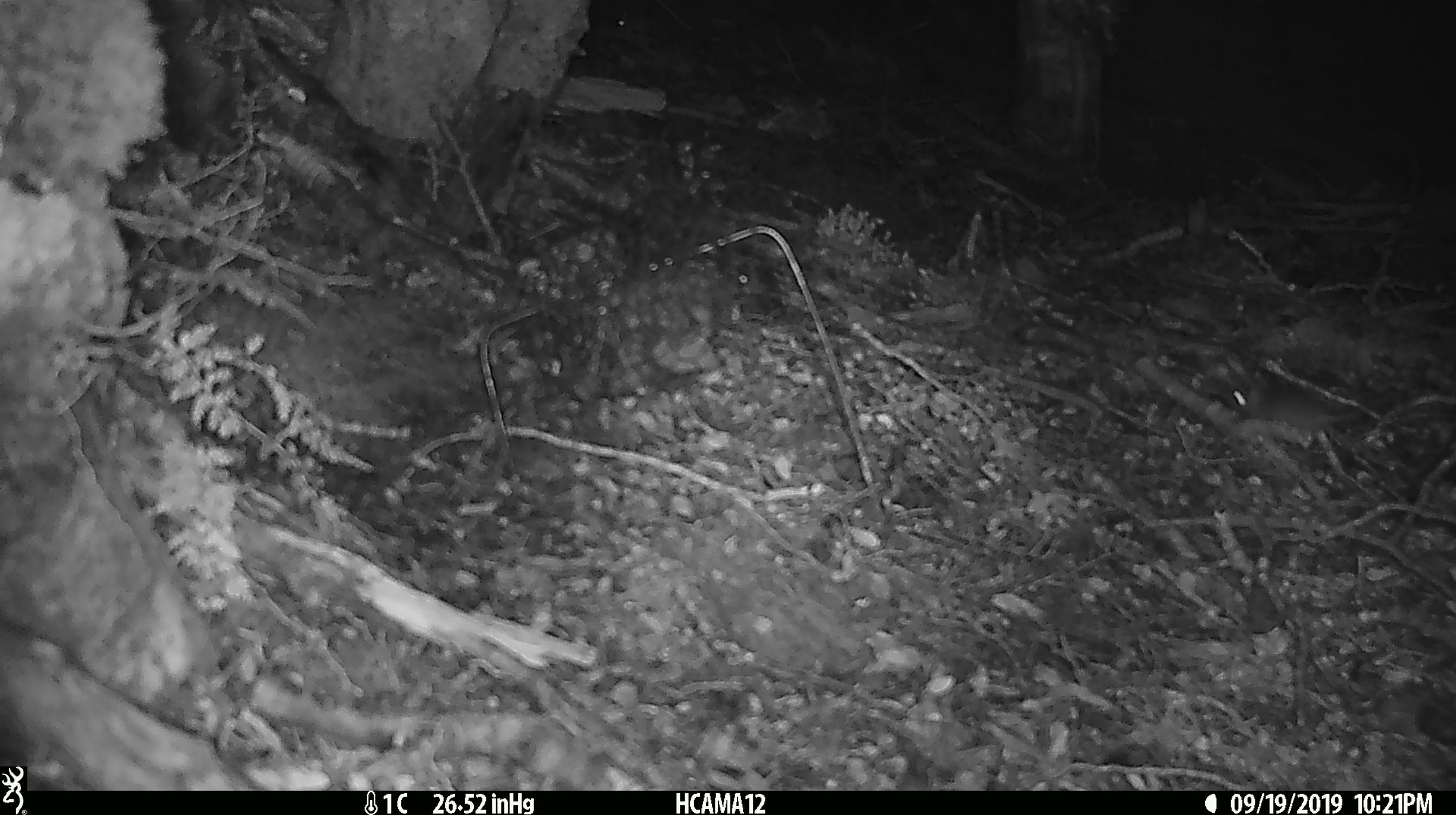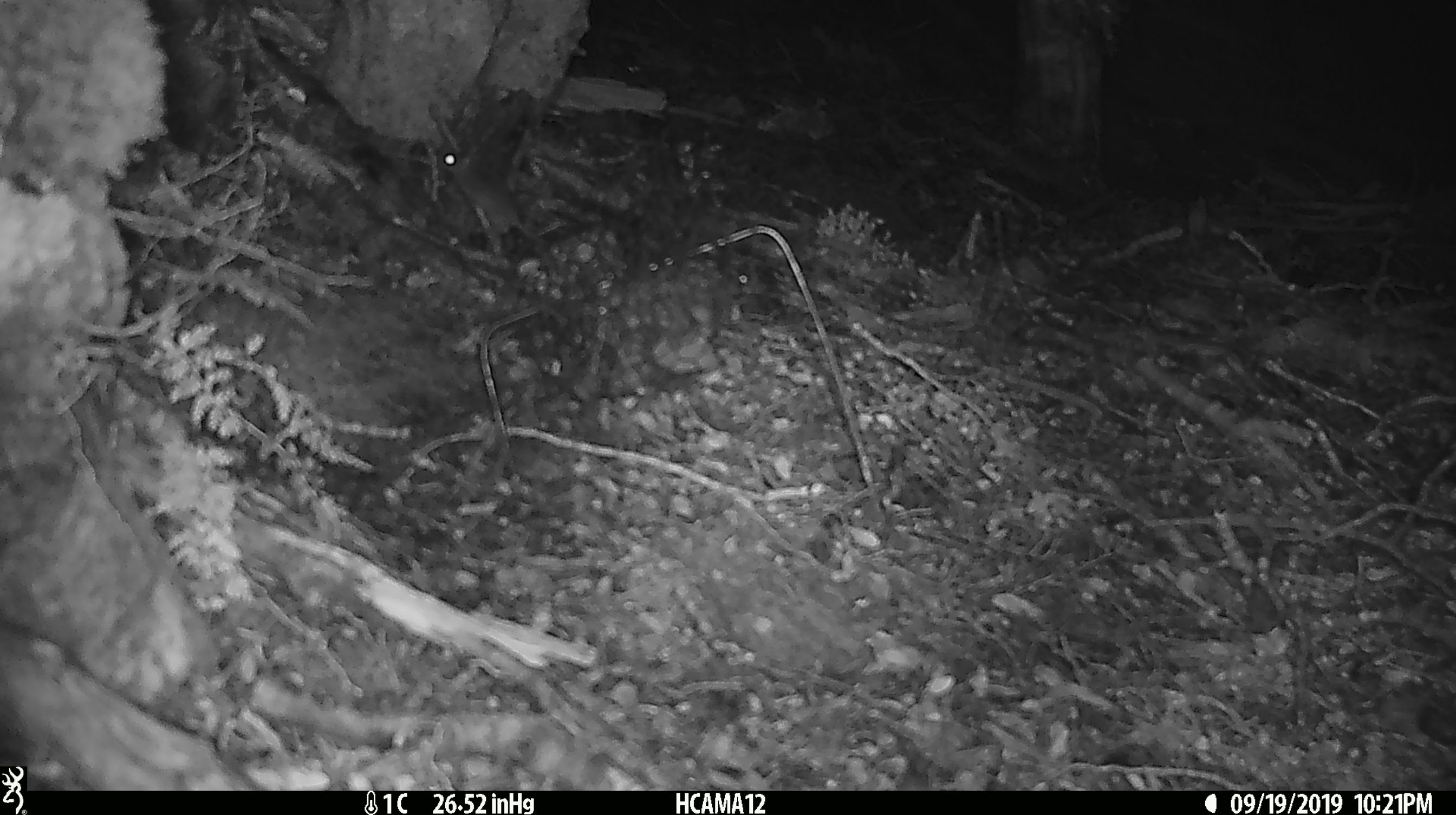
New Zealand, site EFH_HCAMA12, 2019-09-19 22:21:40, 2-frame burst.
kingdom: Animalia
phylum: Chordata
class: Mammalia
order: Rodentia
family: Muridae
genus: Mus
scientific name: Mus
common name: mouse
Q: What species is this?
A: Mouse (Mus).